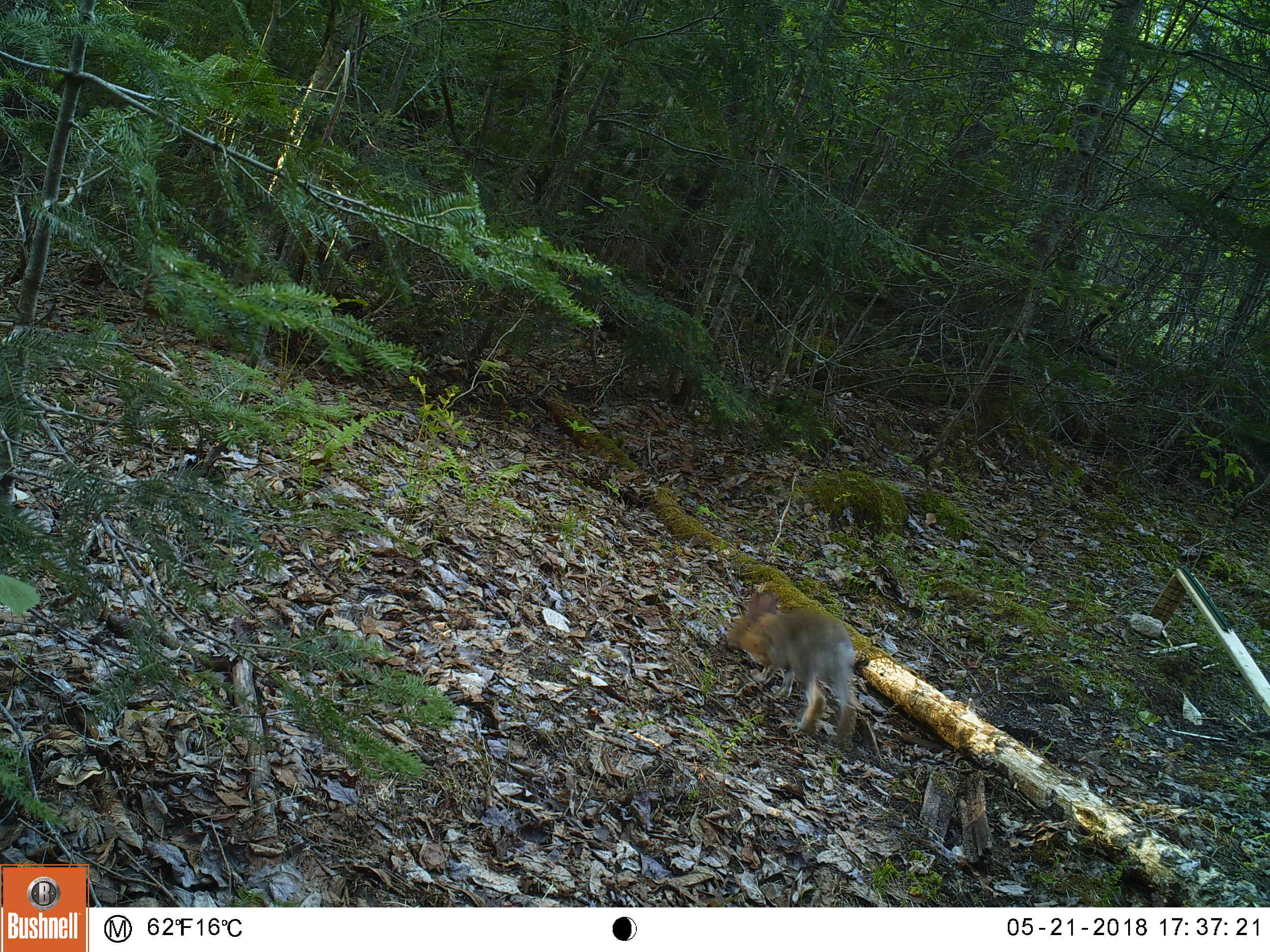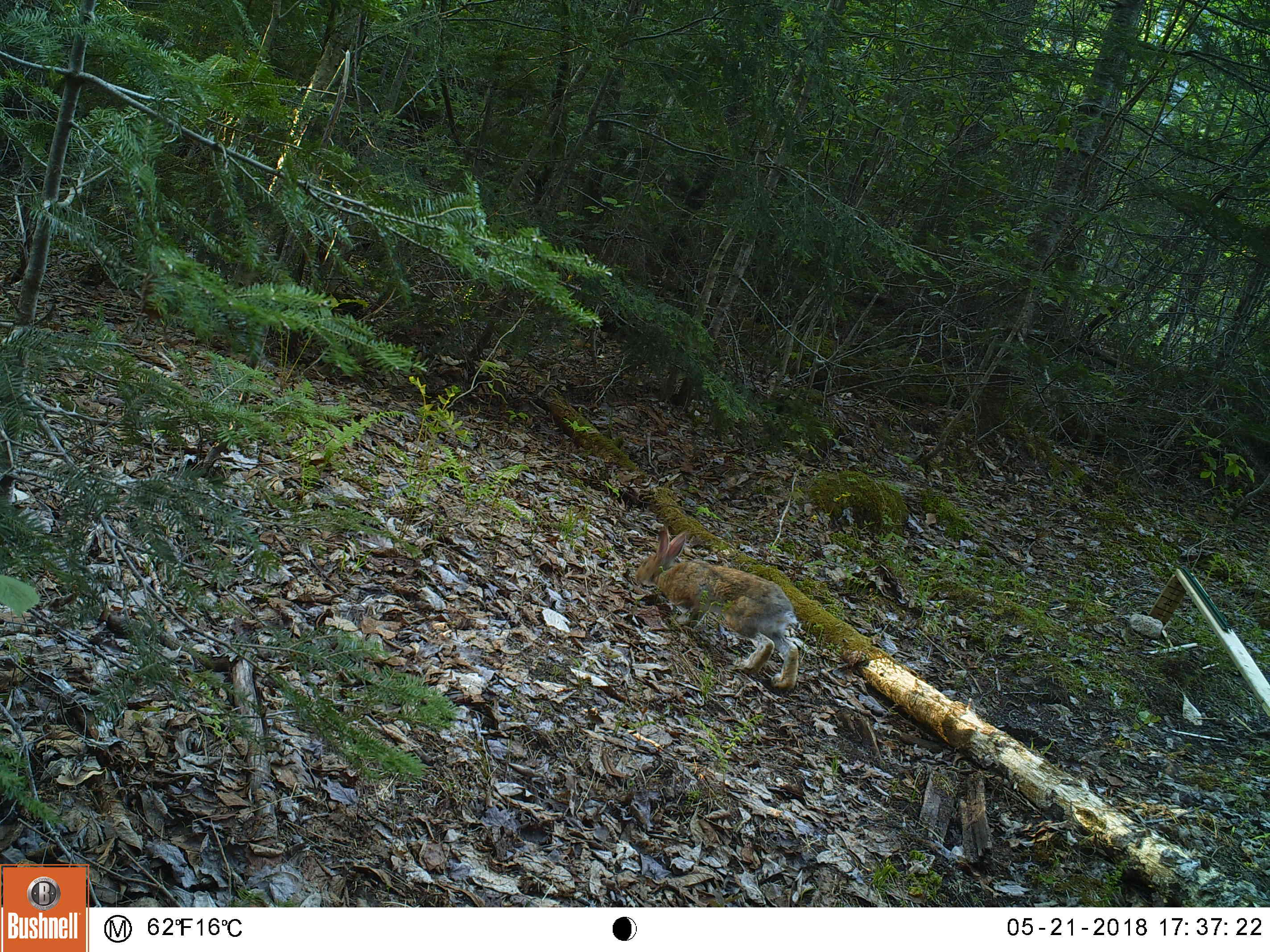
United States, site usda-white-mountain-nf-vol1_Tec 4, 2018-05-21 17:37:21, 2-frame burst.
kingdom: Animalia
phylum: Chordata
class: Mammalia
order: Lagomorpha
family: Leporidae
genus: Lepus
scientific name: Lepus americanus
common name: snowshoe hare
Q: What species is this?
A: Snowshoe hare (Lepus americanus).